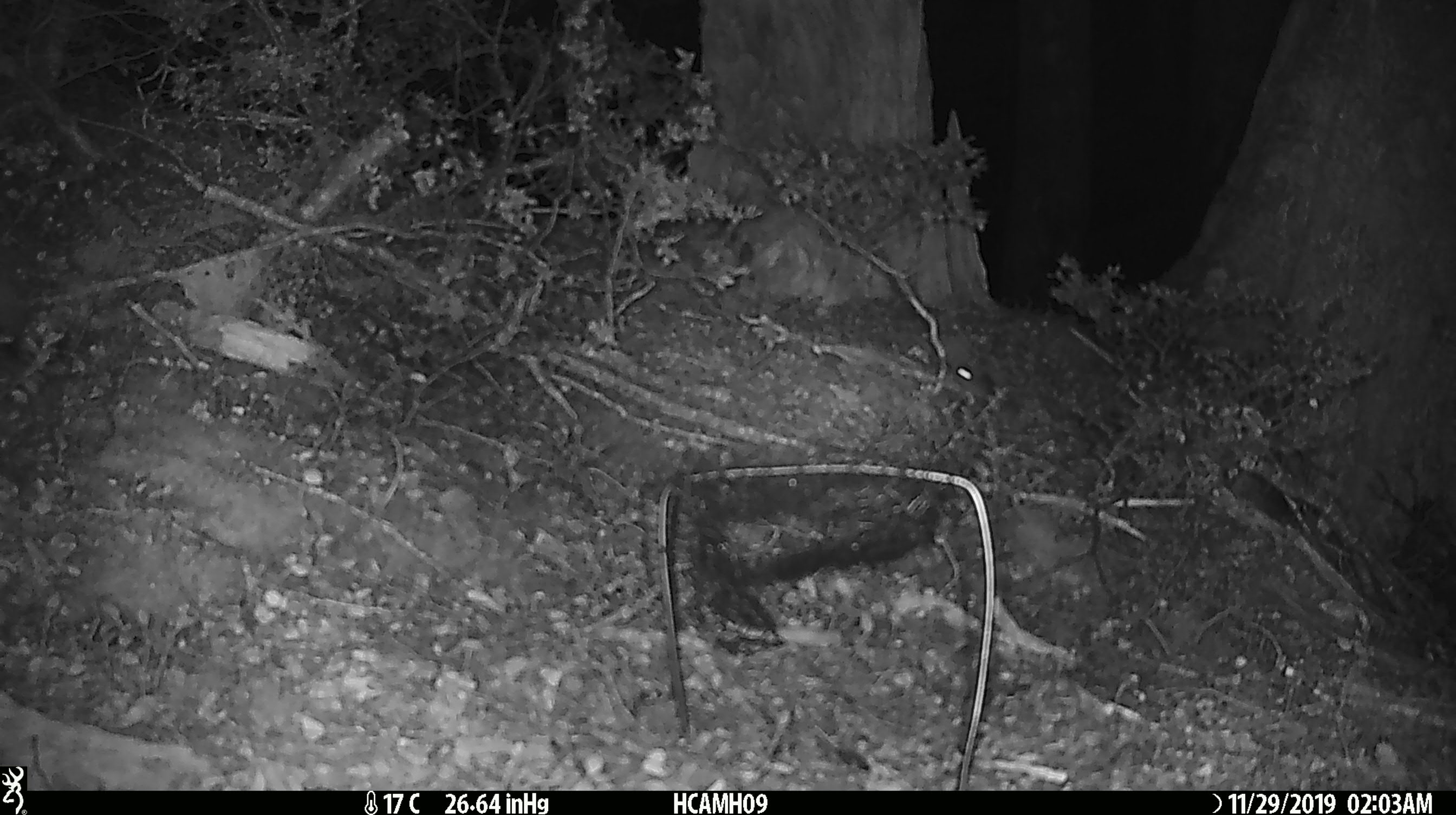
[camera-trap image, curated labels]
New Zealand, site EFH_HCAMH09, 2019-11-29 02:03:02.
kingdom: Animalia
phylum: Chordata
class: Mammalia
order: Rodentia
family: Muridae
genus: Mus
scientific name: Mus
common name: mouse